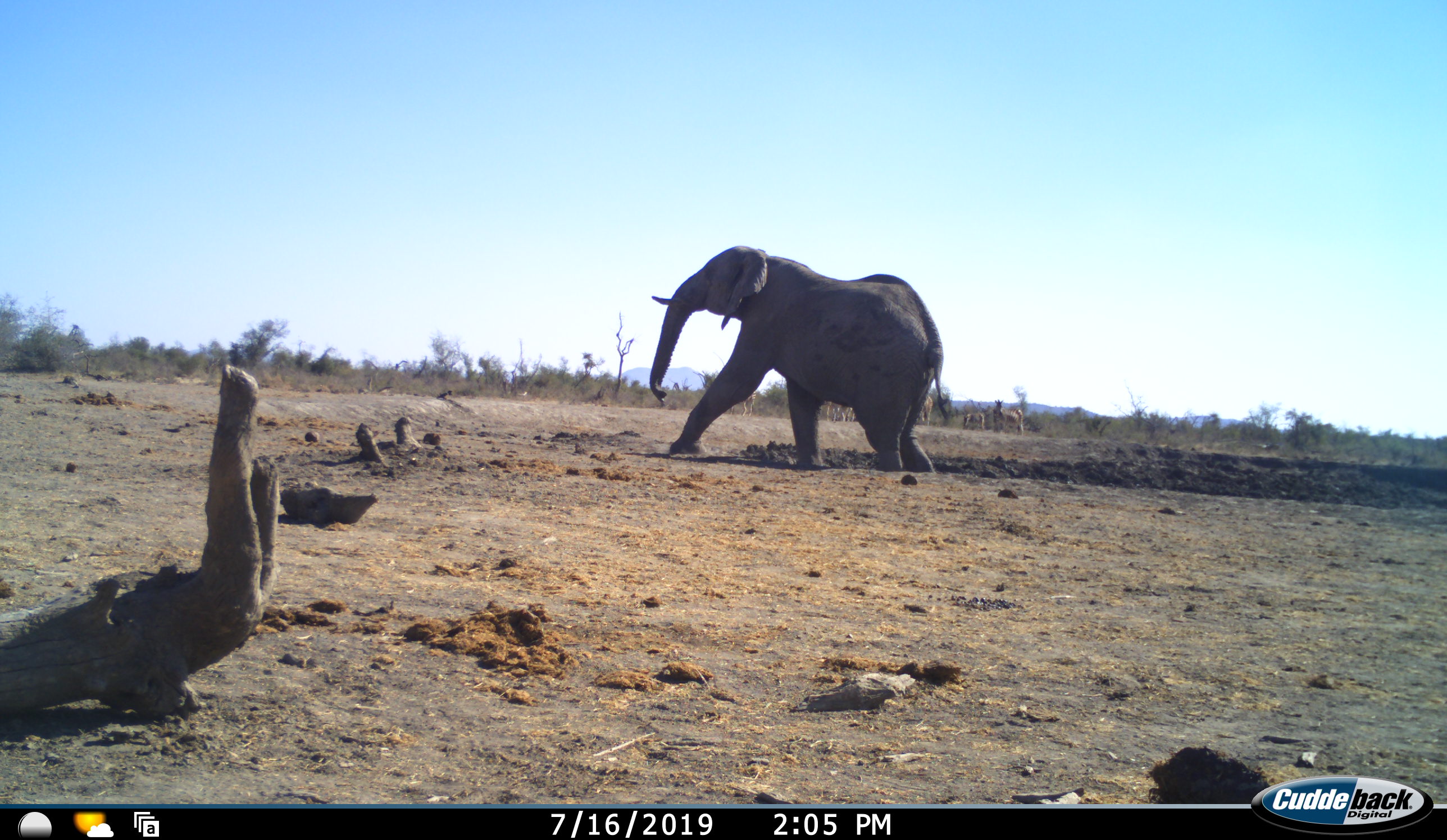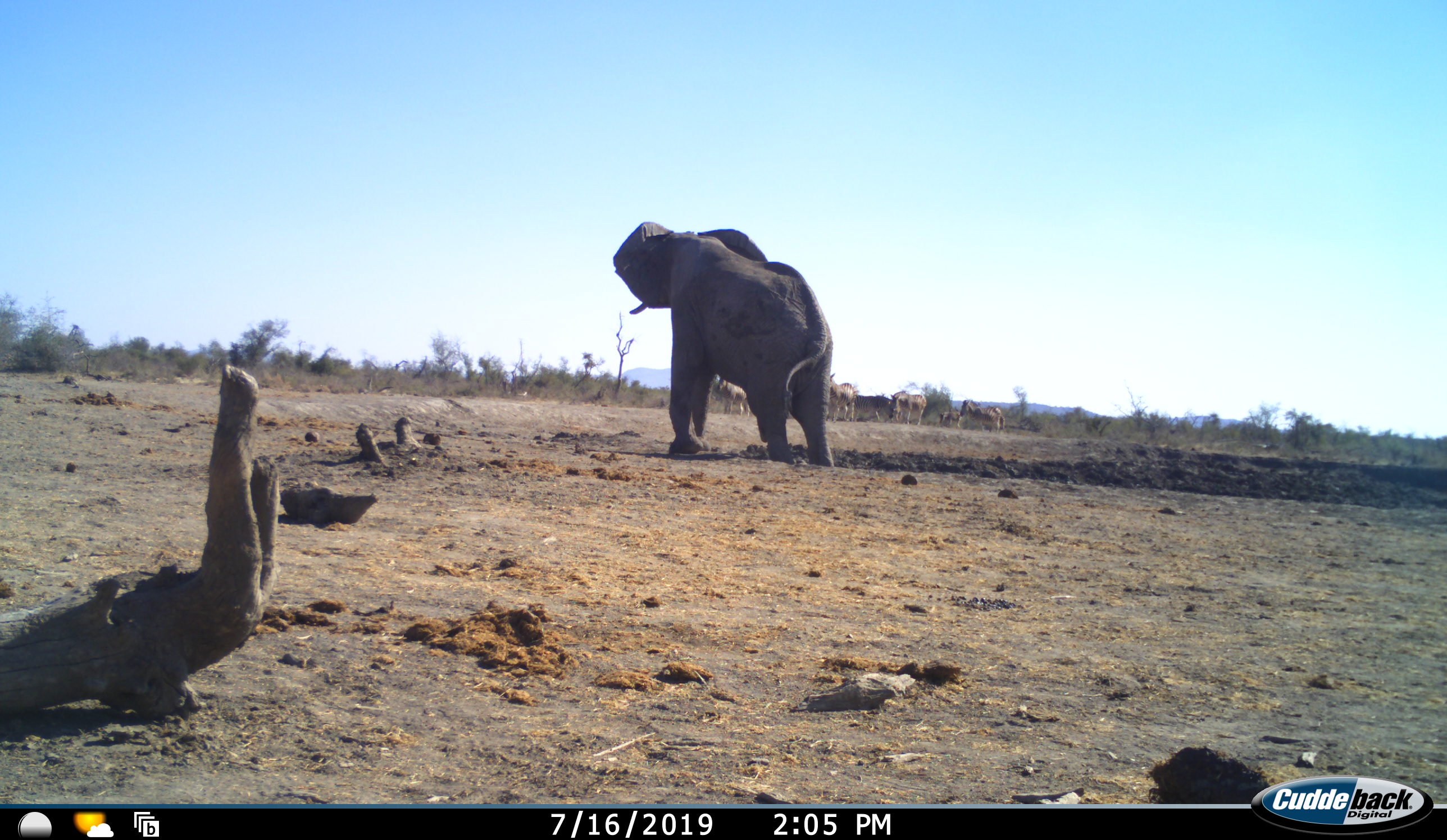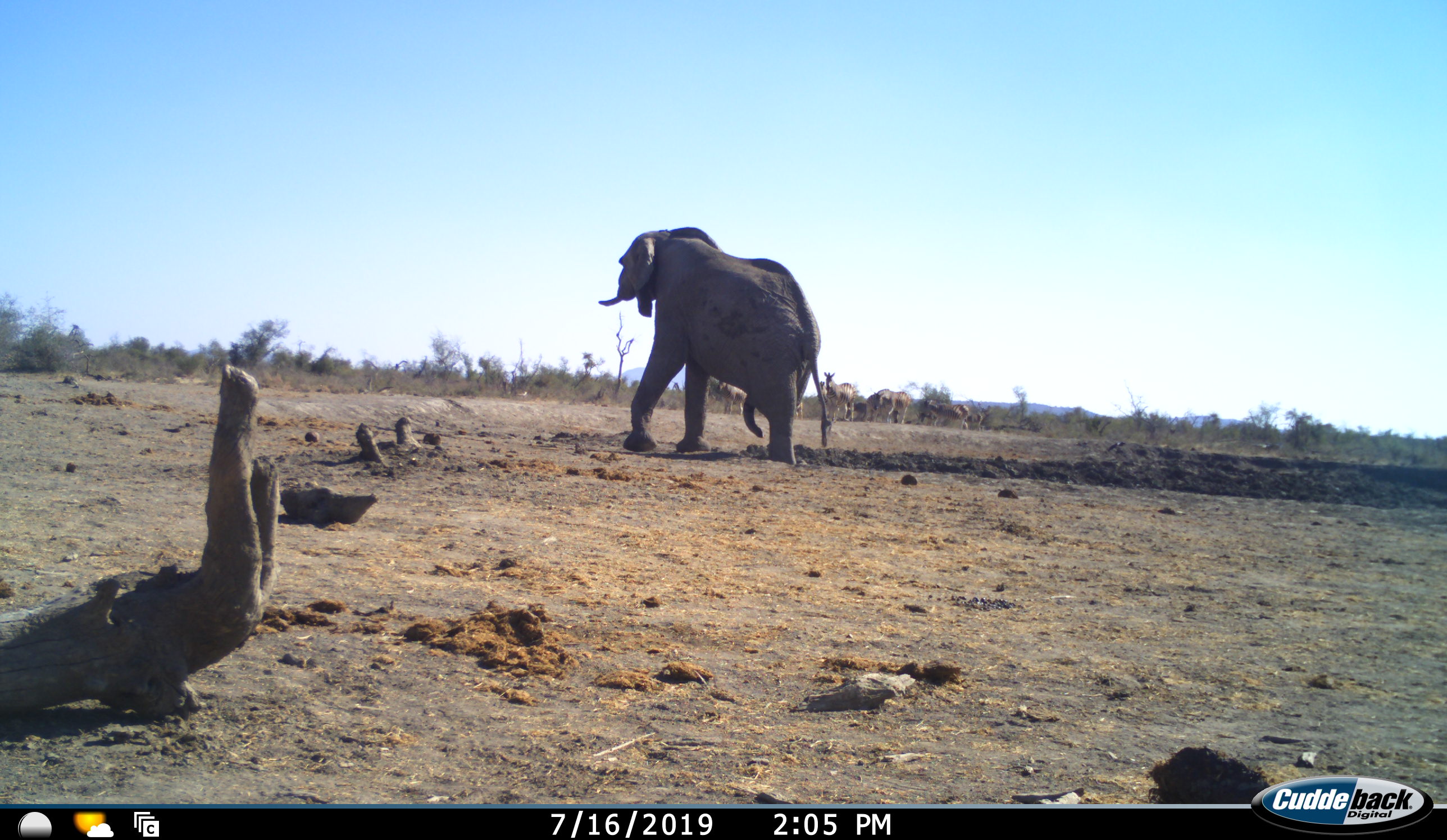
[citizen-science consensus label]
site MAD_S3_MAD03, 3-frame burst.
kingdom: Animalia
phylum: Chordata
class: Mammalia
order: Proboscidea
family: Elephantidae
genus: Loxodonta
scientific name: Loxodonta africana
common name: african bush elephant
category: elephant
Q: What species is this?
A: Elephant (african bush elephant) (Loxodonta africana).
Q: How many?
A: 1.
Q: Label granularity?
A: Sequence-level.